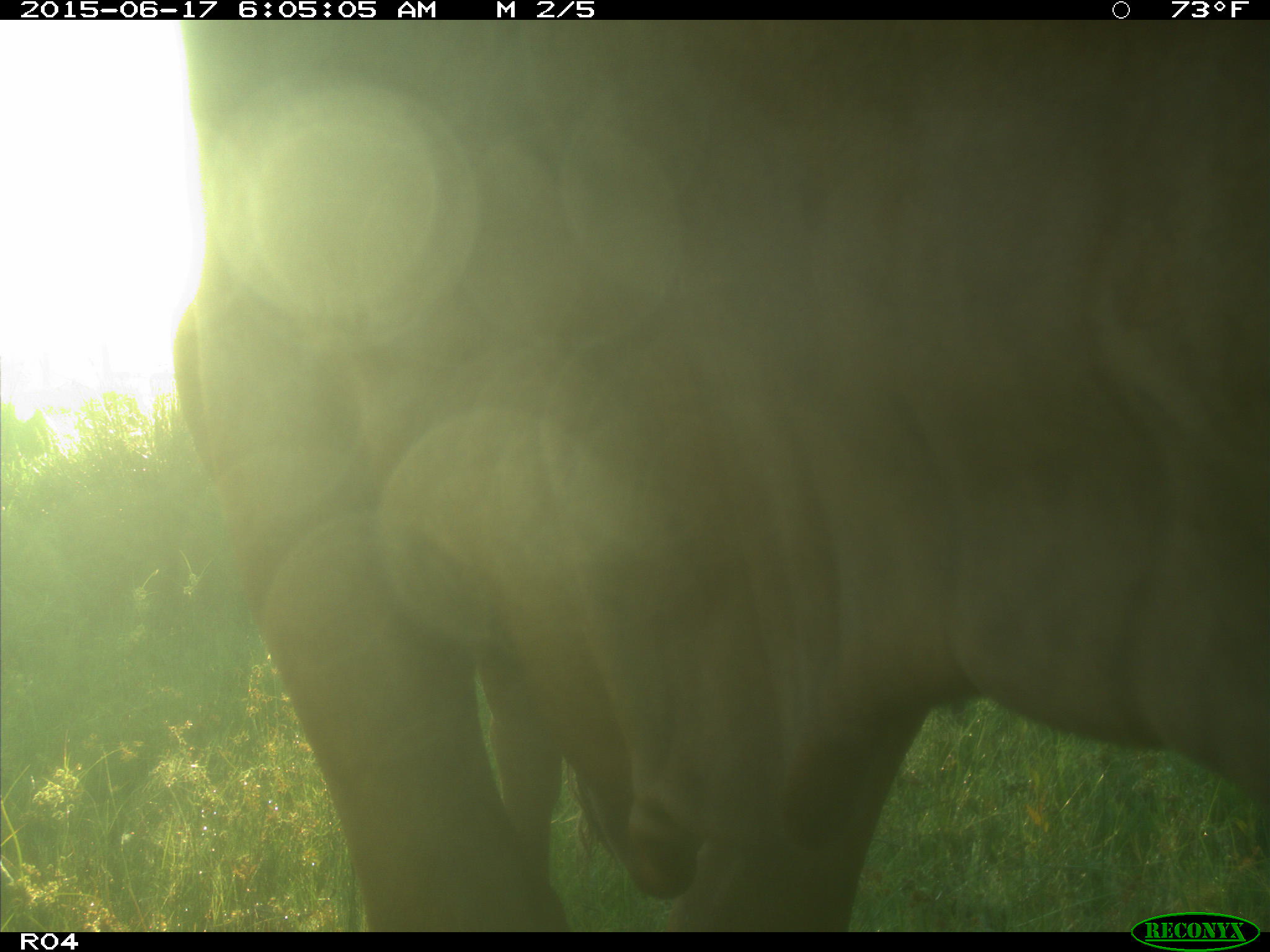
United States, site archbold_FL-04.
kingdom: Animalia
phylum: Chordata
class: Mammalia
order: Artiodactyla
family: Bovidae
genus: Bos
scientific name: Bos taurus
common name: domestic cow